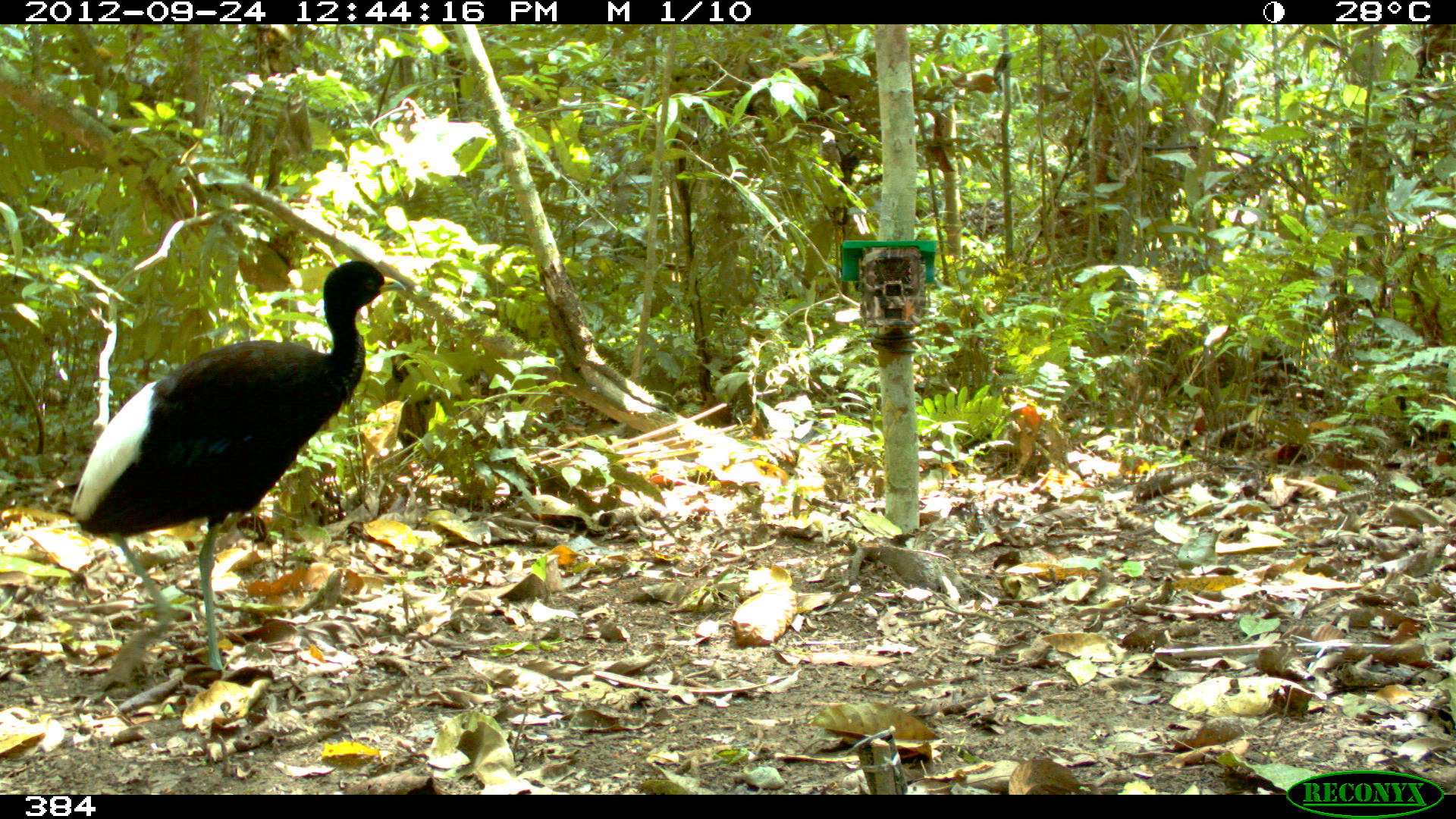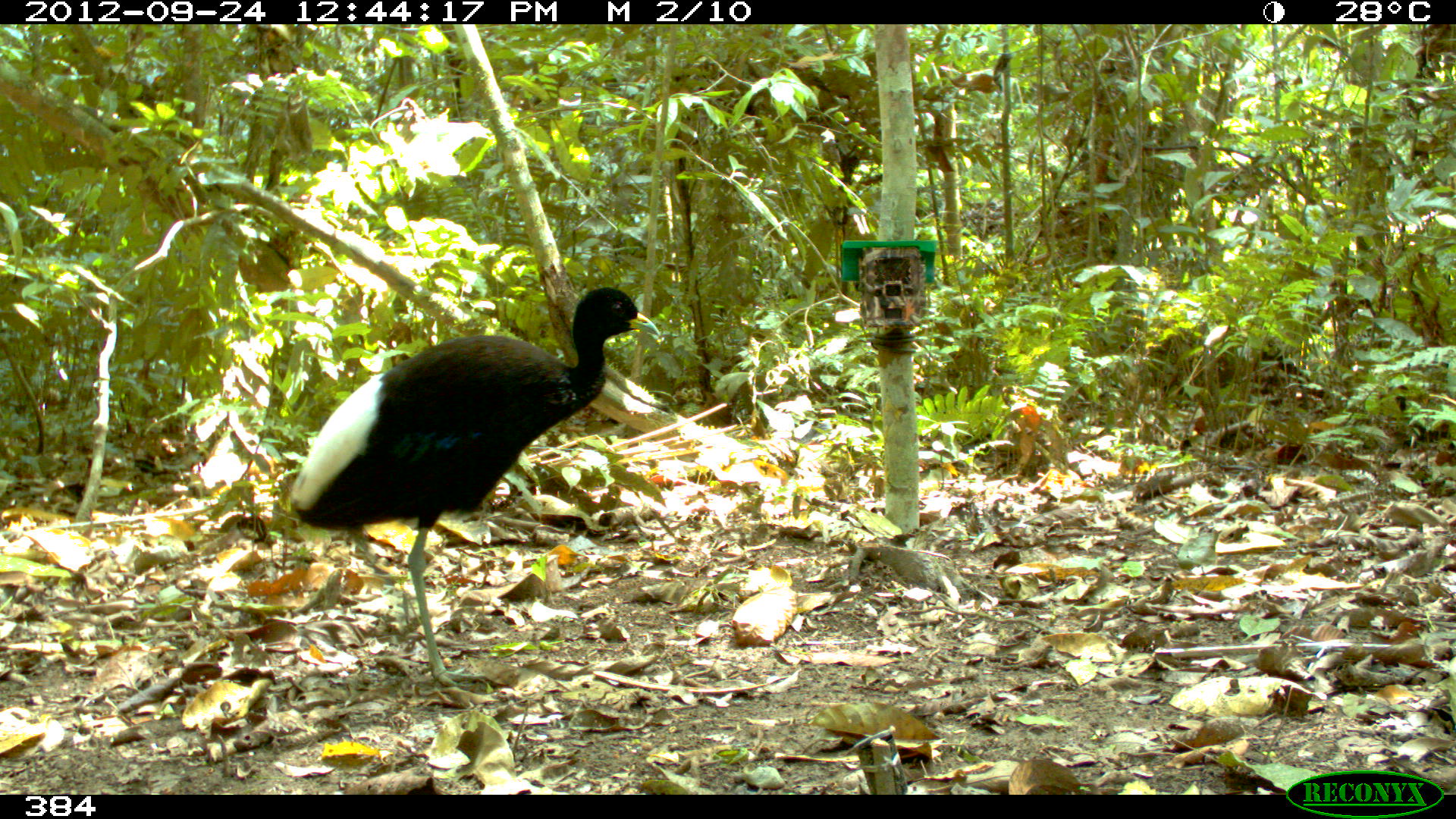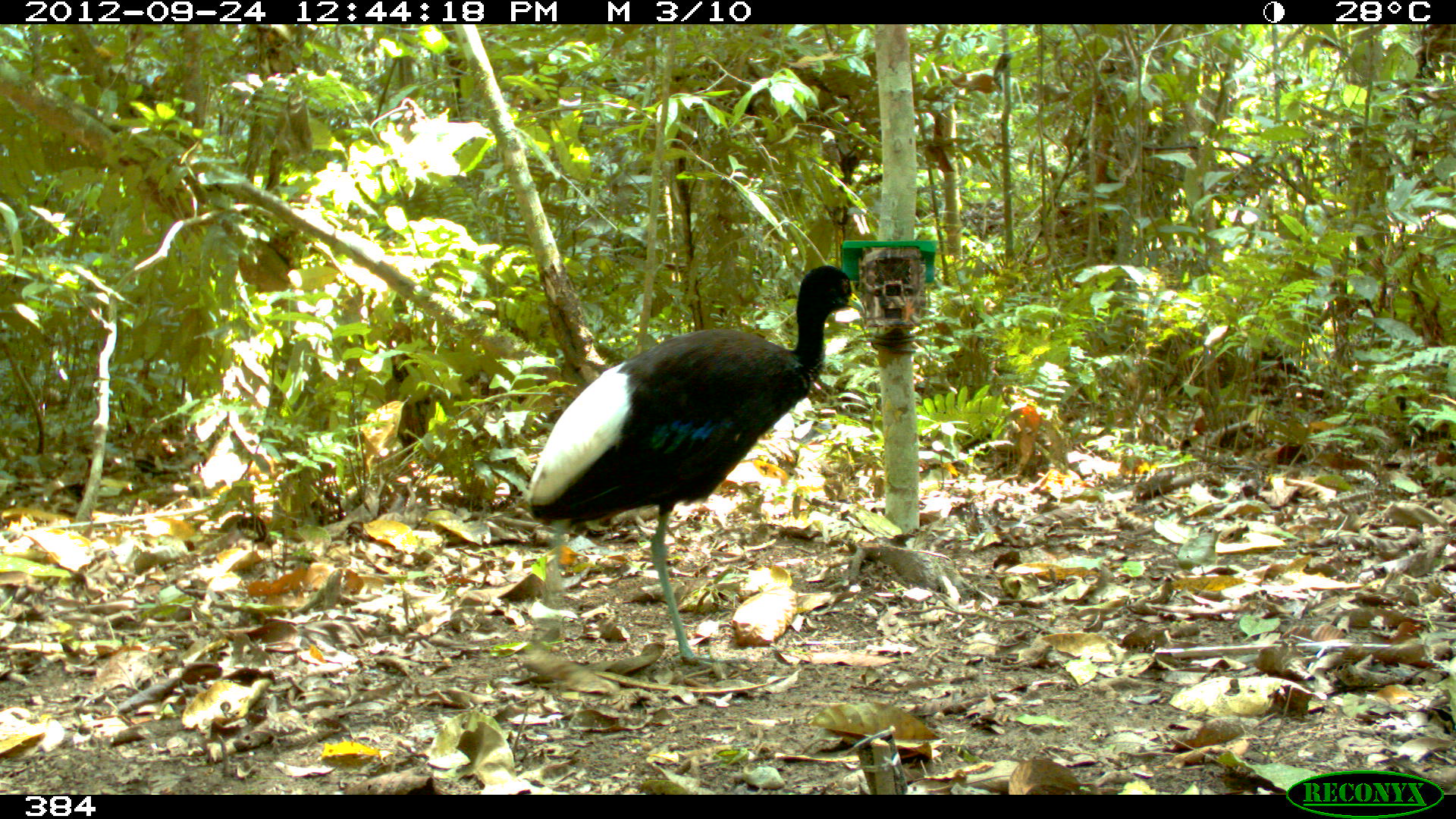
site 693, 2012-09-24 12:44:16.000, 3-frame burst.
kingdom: Animalia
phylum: Chordata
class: Aves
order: Gruiformes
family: Psophiidae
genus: Psophia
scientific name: Psophia leucoptera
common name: pale-winged trumpeter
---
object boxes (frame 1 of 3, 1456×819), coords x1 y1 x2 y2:
psophia leucoptera: 68 261 407 682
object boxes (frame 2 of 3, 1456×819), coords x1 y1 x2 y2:
psophia leucoptera: 286 288 661 689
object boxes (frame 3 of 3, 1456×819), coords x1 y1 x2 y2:
psophia leucoptera: 526 265 866 672